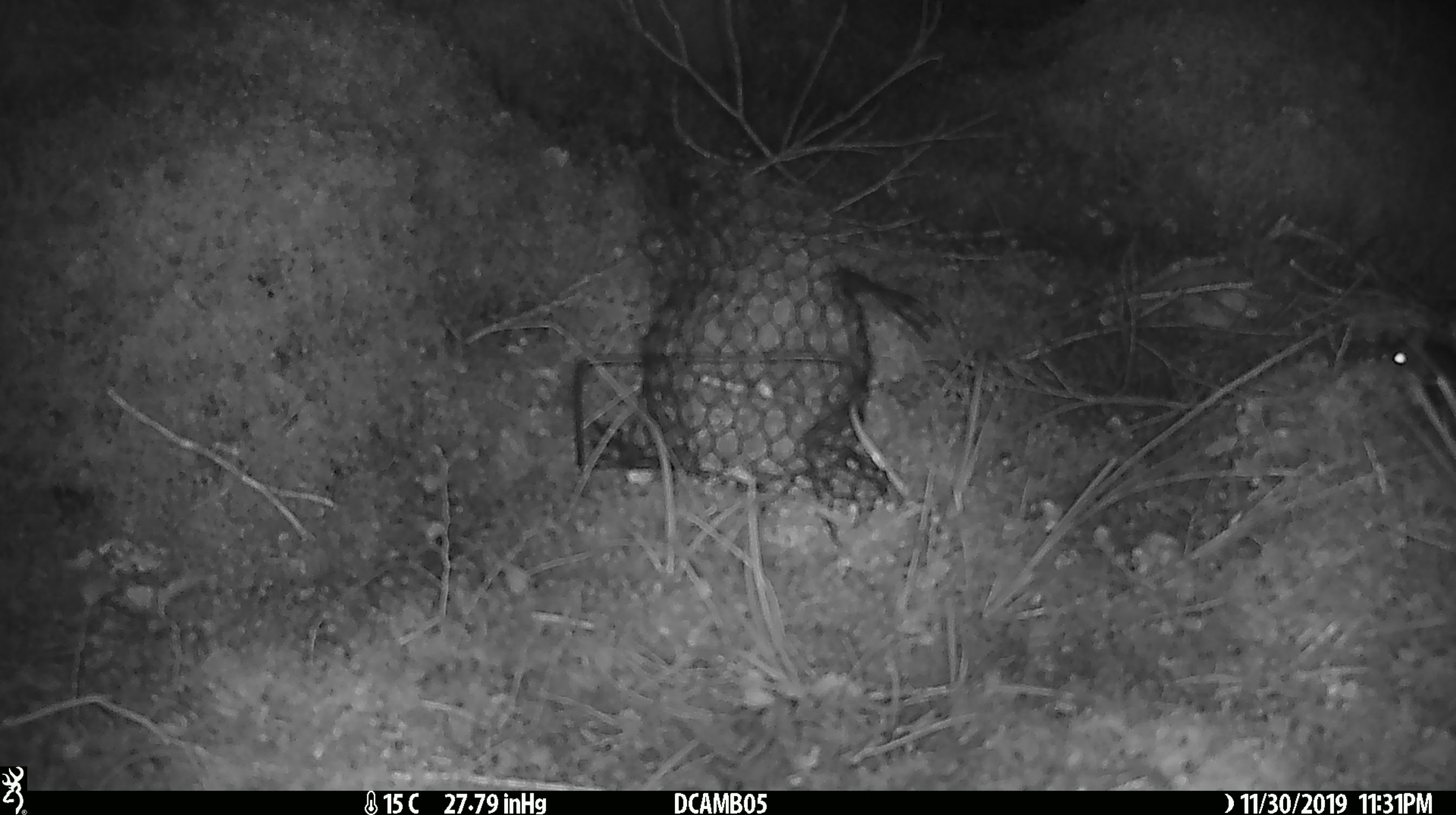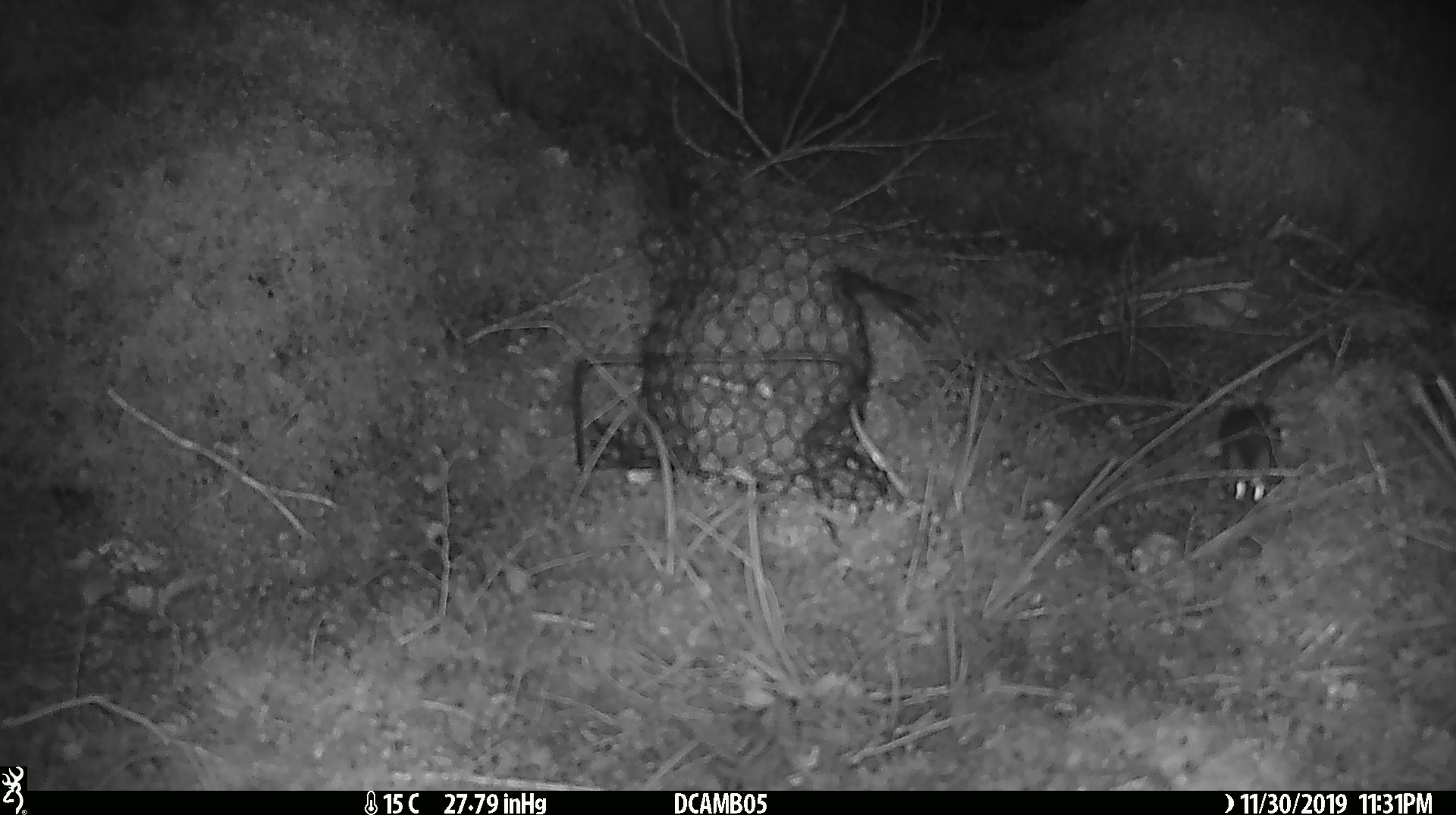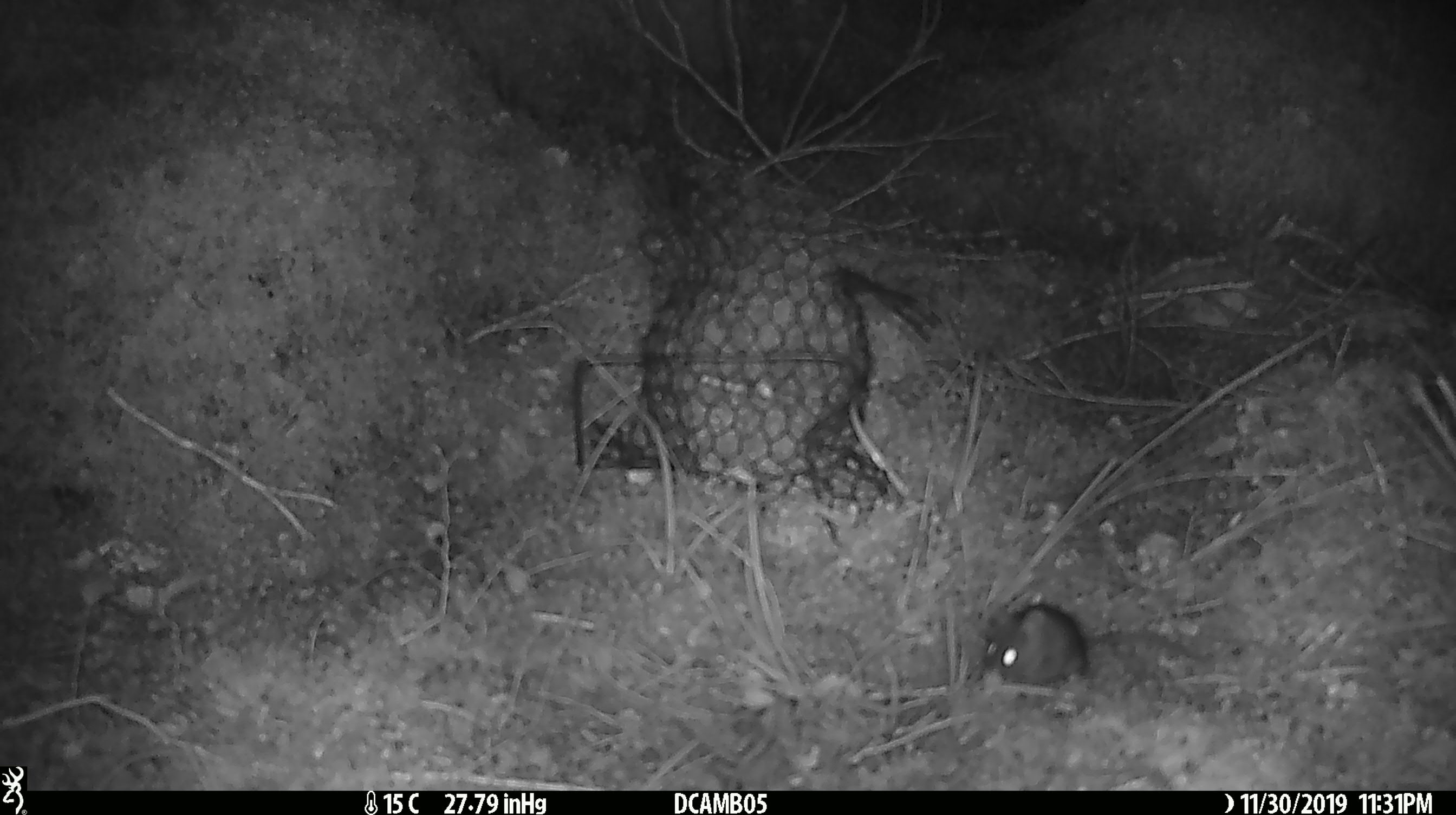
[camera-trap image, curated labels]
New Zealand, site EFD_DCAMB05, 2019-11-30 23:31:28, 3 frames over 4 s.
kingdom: Animalia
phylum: Chordata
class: Mammalia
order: Rodentia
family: Muridae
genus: Mus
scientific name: Mus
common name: mouse